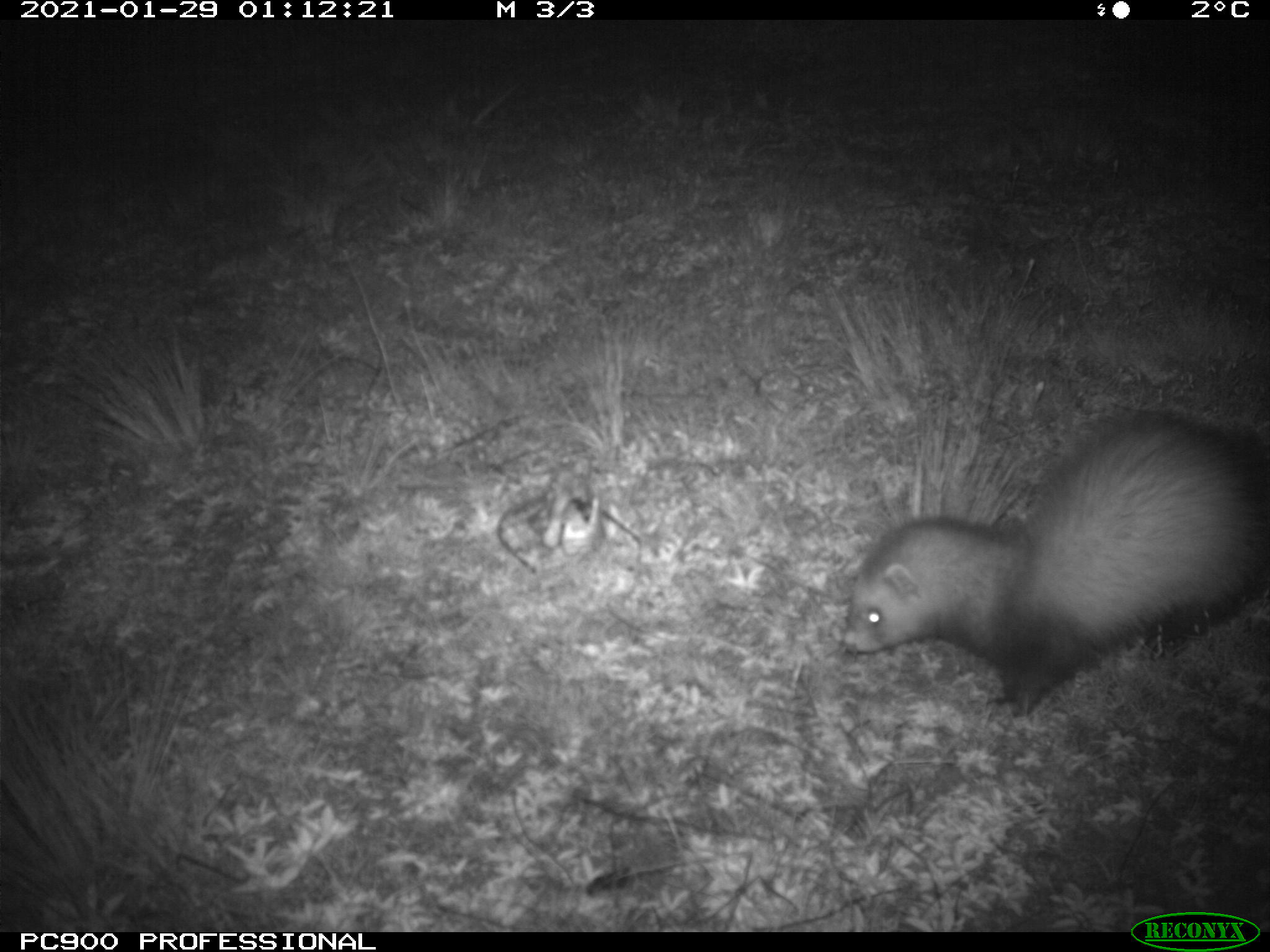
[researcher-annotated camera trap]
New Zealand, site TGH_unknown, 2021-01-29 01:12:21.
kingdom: Animalia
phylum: Chordata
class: Mammalia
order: Carnivora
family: Mustelidae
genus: Mustela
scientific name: Mustela furo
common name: ferret